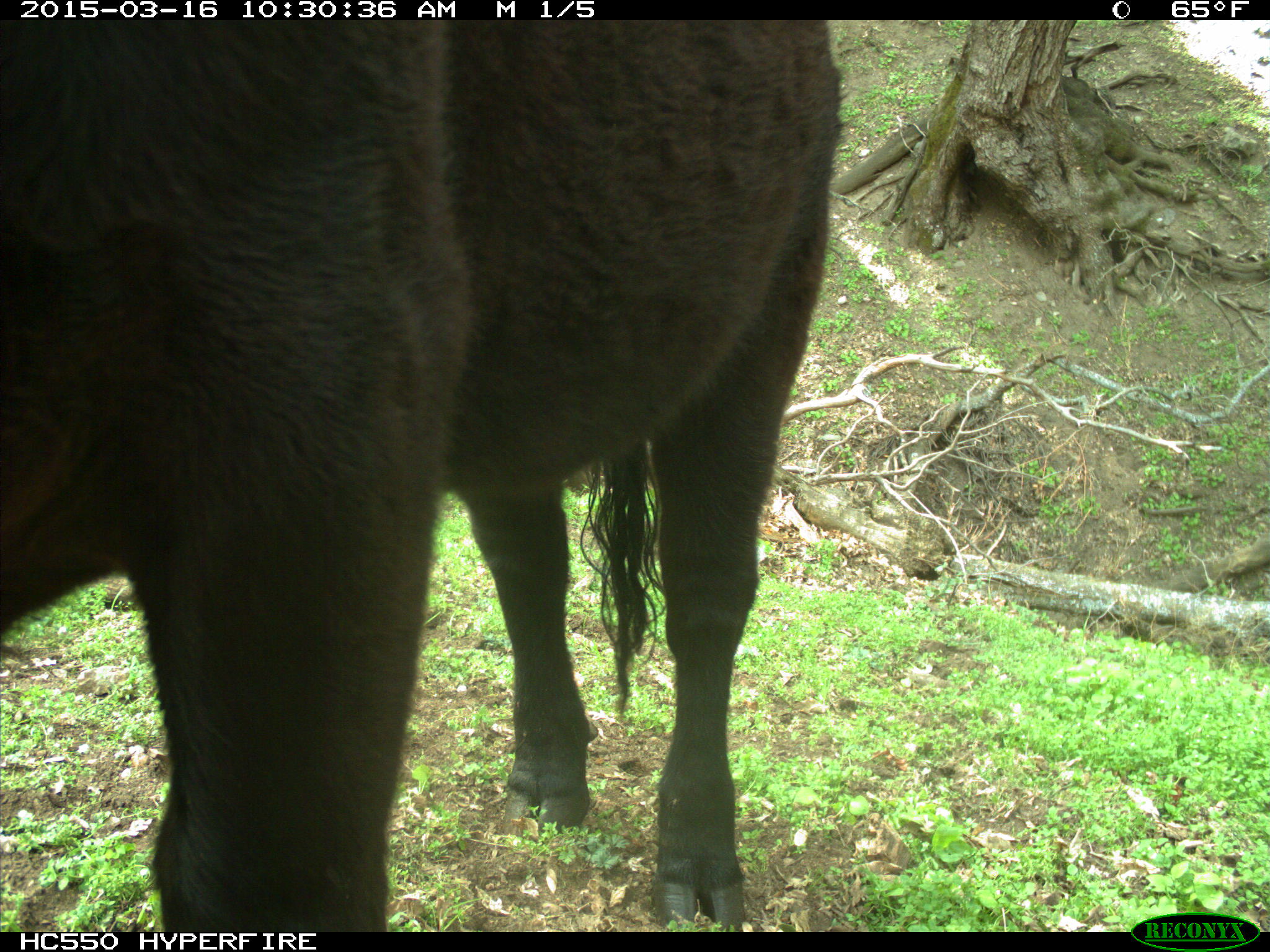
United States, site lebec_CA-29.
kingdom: Animalia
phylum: Chordata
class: Mammalia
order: Artiodactyla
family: Bovidae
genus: Bos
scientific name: Bos taurus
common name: domestic cow